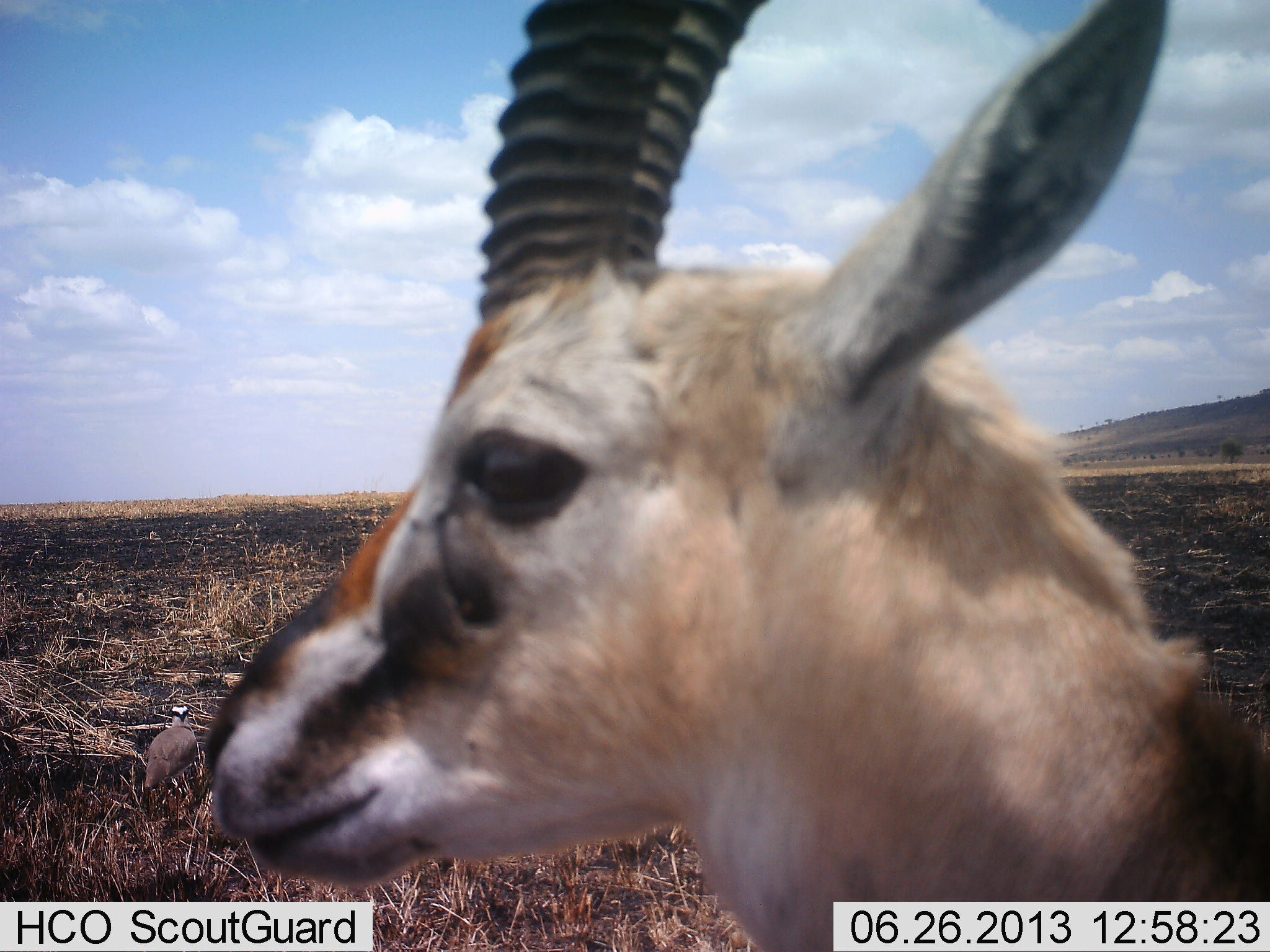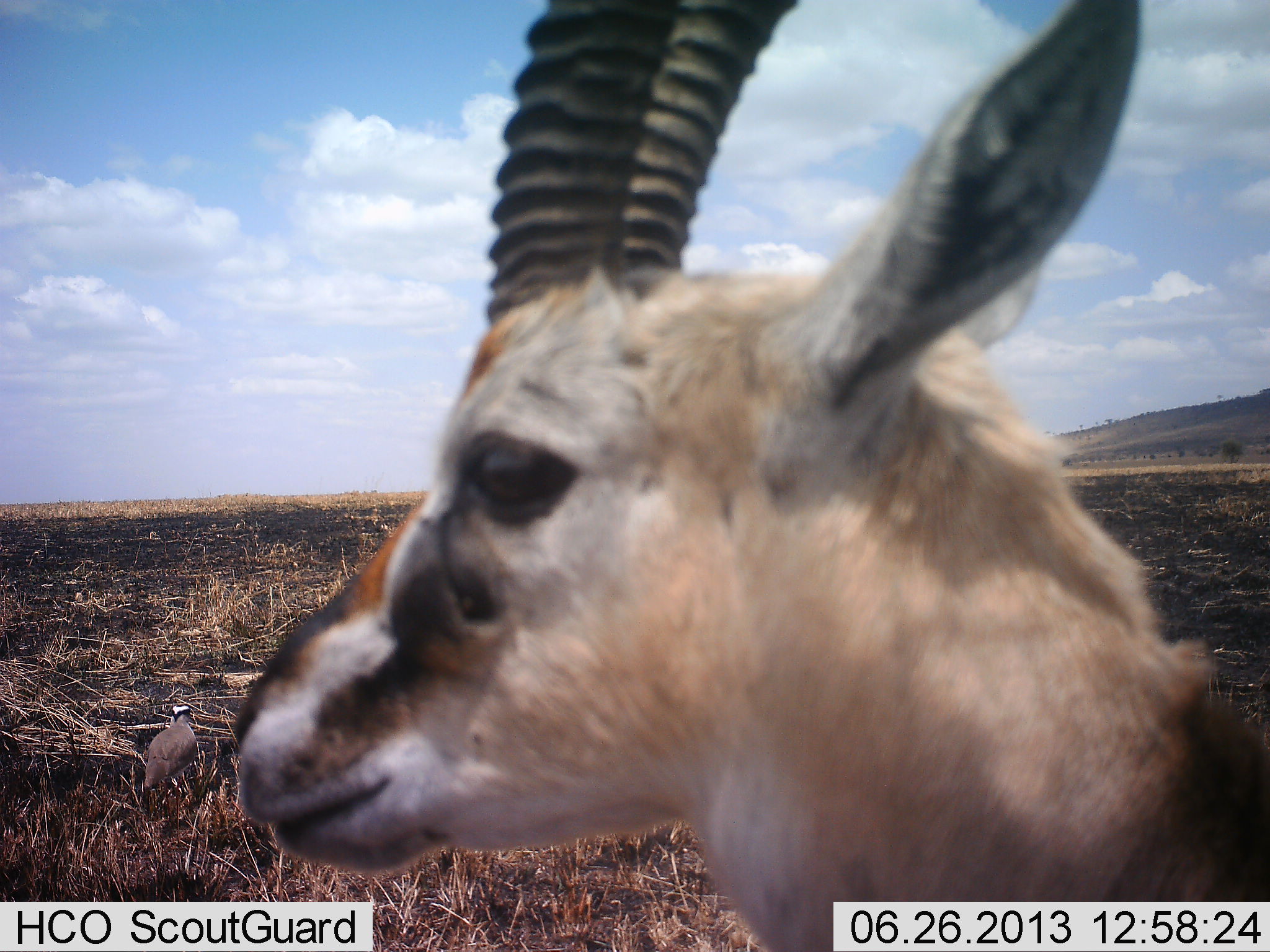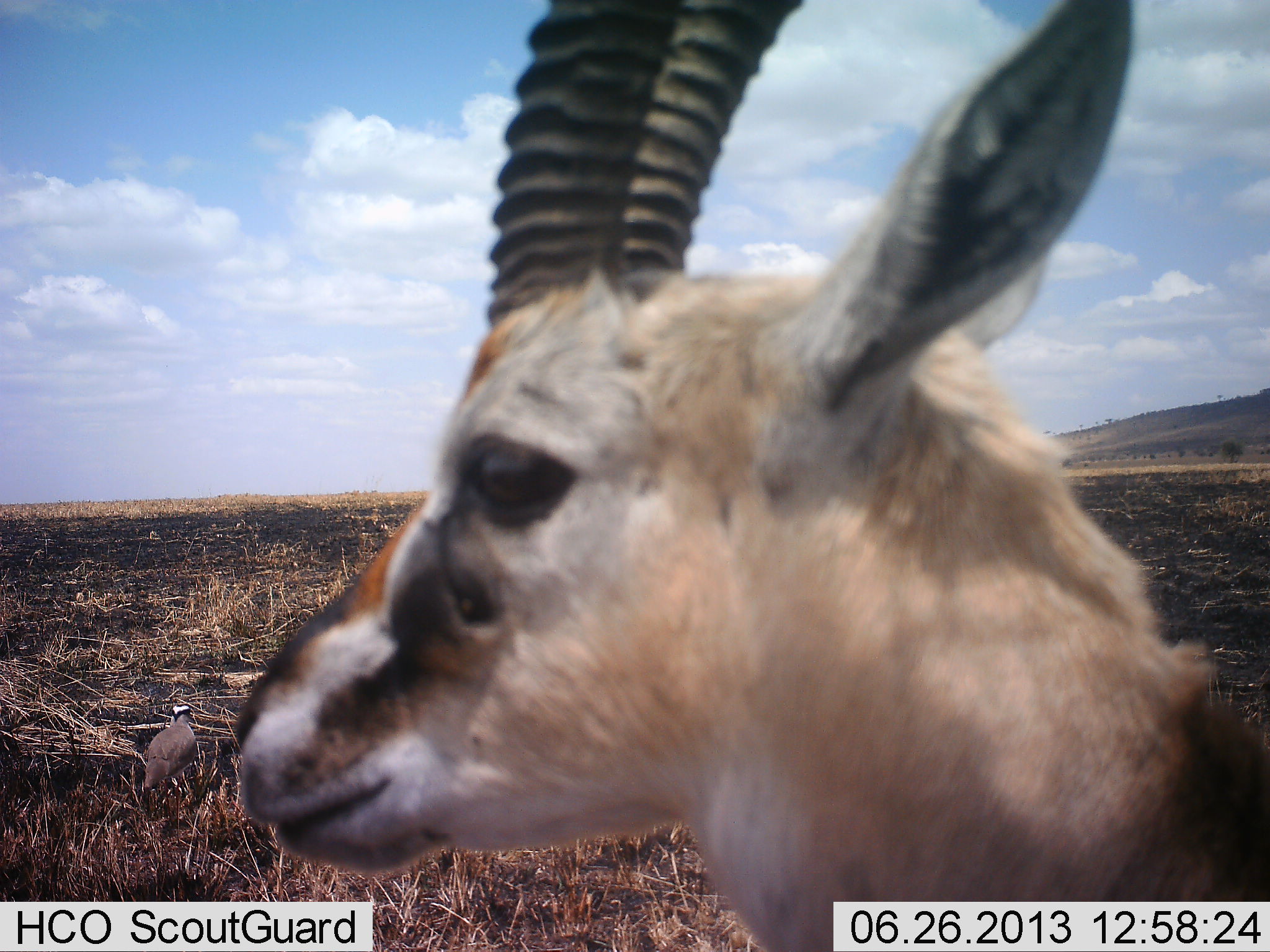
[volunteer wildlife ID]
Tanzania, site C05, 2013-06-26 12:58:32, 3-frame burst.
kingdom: Animalia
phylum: Chordata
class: Mammalia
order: Artiodactyla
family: Bovidae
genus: Eudorcas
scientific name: Eudorcas thomsonii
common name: thomson's gazelle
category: gazellethomsons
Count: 1.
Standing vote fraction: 100%.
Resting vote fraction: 0%.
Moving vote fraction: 0%.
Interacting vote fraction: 0%.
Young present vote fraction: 0%.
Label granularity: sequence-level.